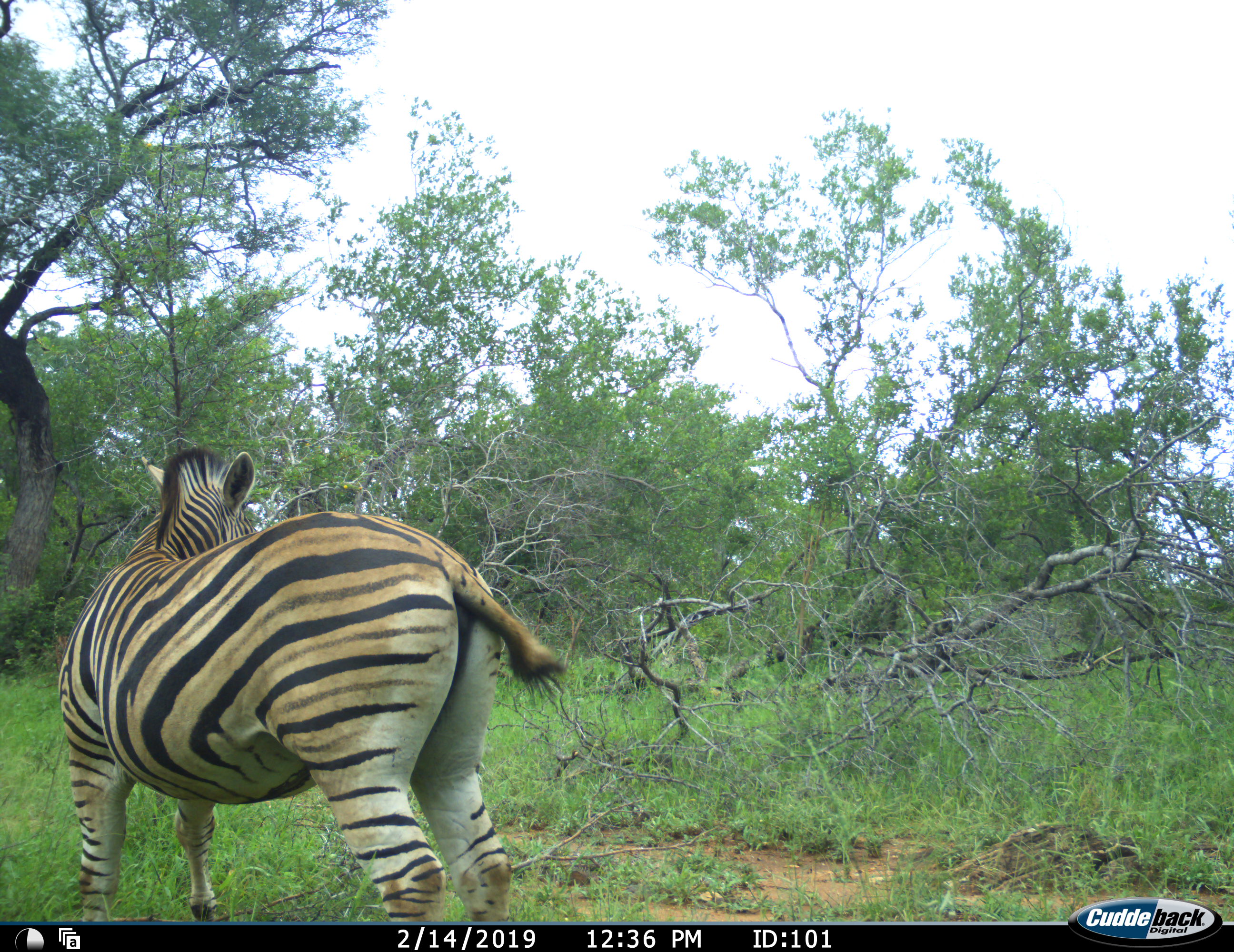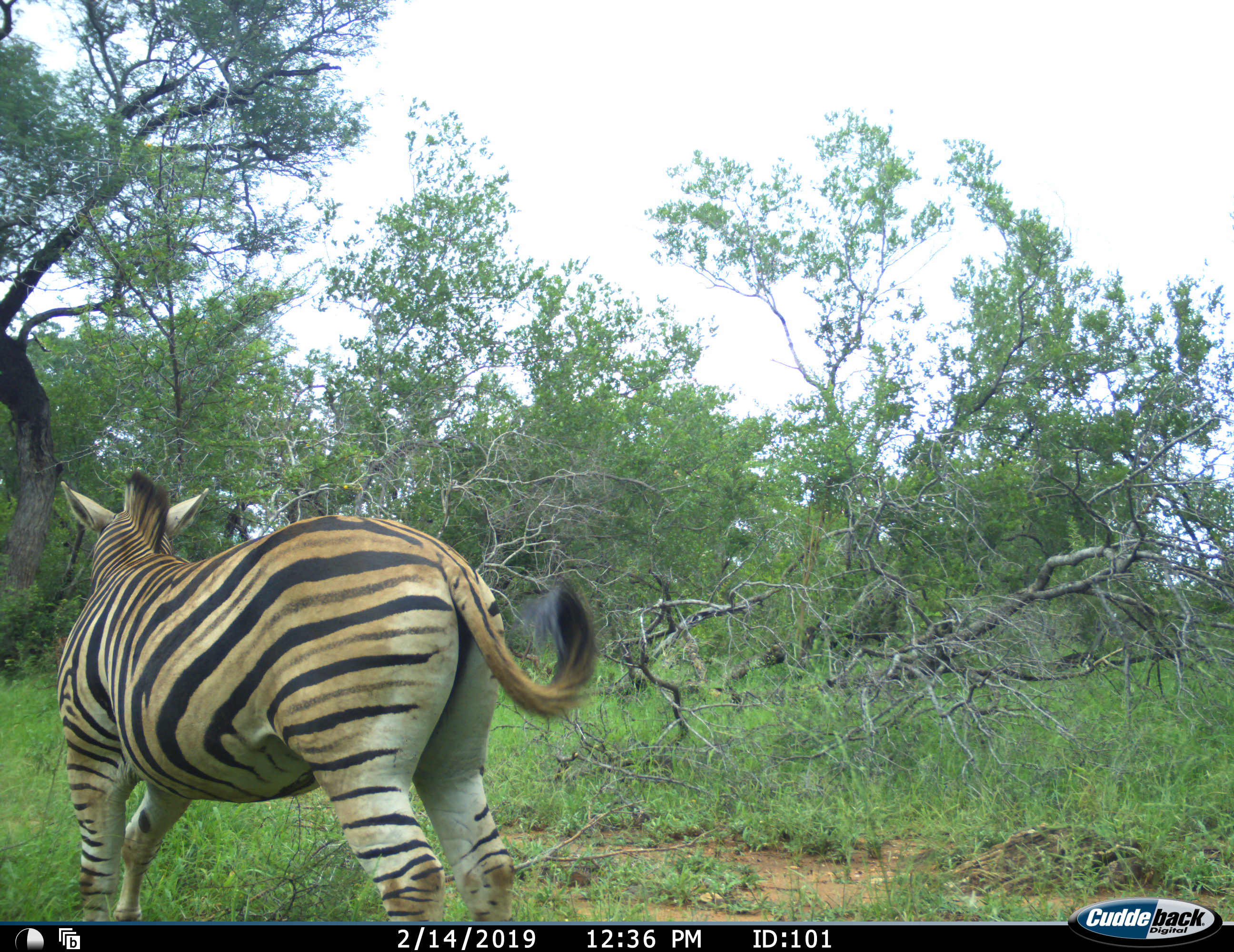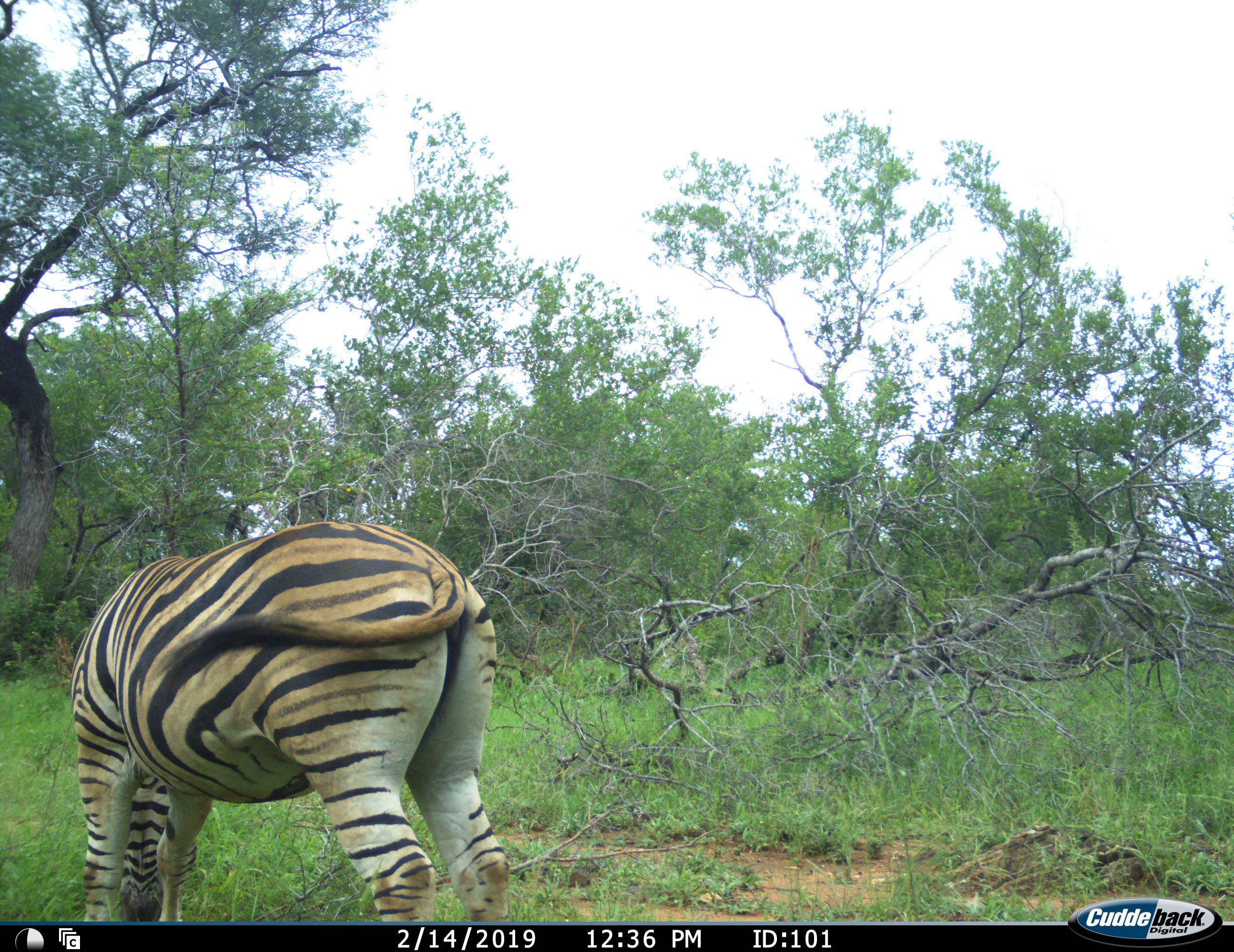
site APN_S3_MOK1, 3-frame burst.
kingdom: Animalia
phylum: Chordata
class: Mammalia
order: Perissodactyla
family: Equidae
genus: Equus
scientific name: Equus quagga burchellii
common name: burchell's zebra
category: zebraburchells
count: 1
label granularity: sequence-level